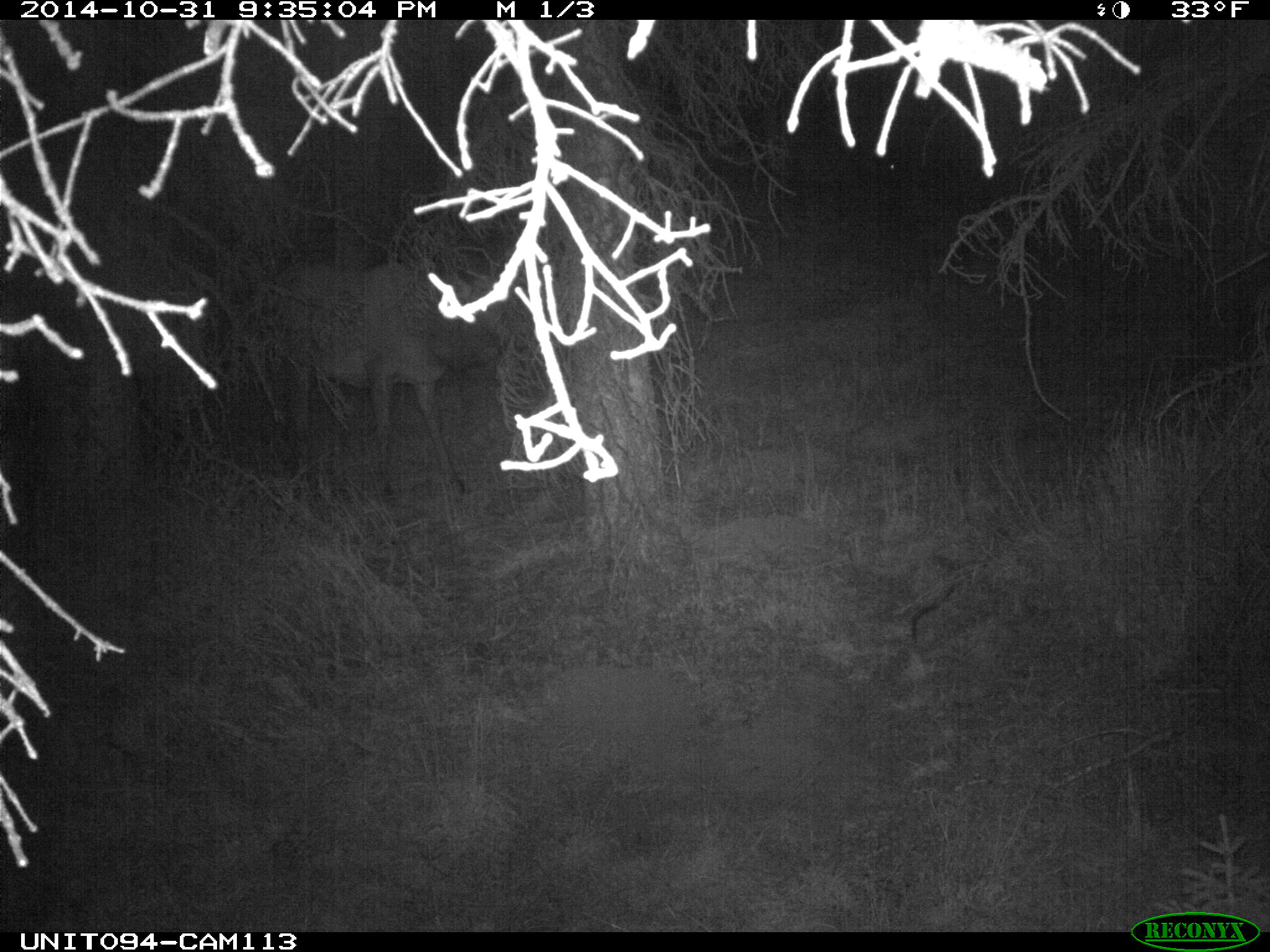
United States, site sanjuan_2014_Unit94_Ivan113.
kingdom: Animalia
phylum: Chordata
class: Mammalia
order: Artiodactyla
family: Cervidae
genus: Cervus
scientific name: Cervus elaphus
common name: red deer